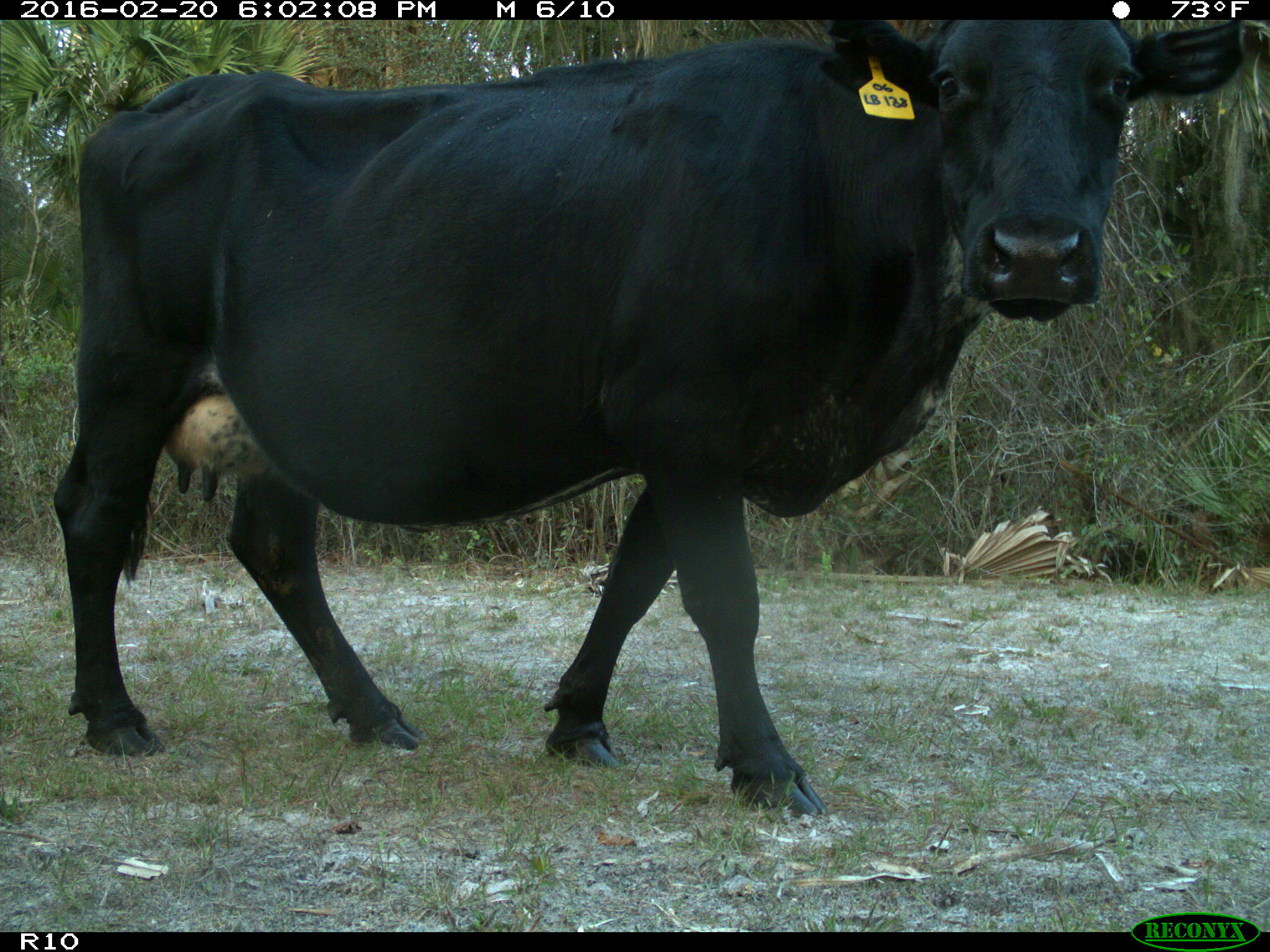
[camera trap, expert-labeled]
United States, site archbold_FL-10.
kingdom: Animalia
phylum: Chordata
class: Mammalia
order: Artiodactyla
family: Bovidae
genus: Bos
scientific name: Bos taurus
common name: domestic cow